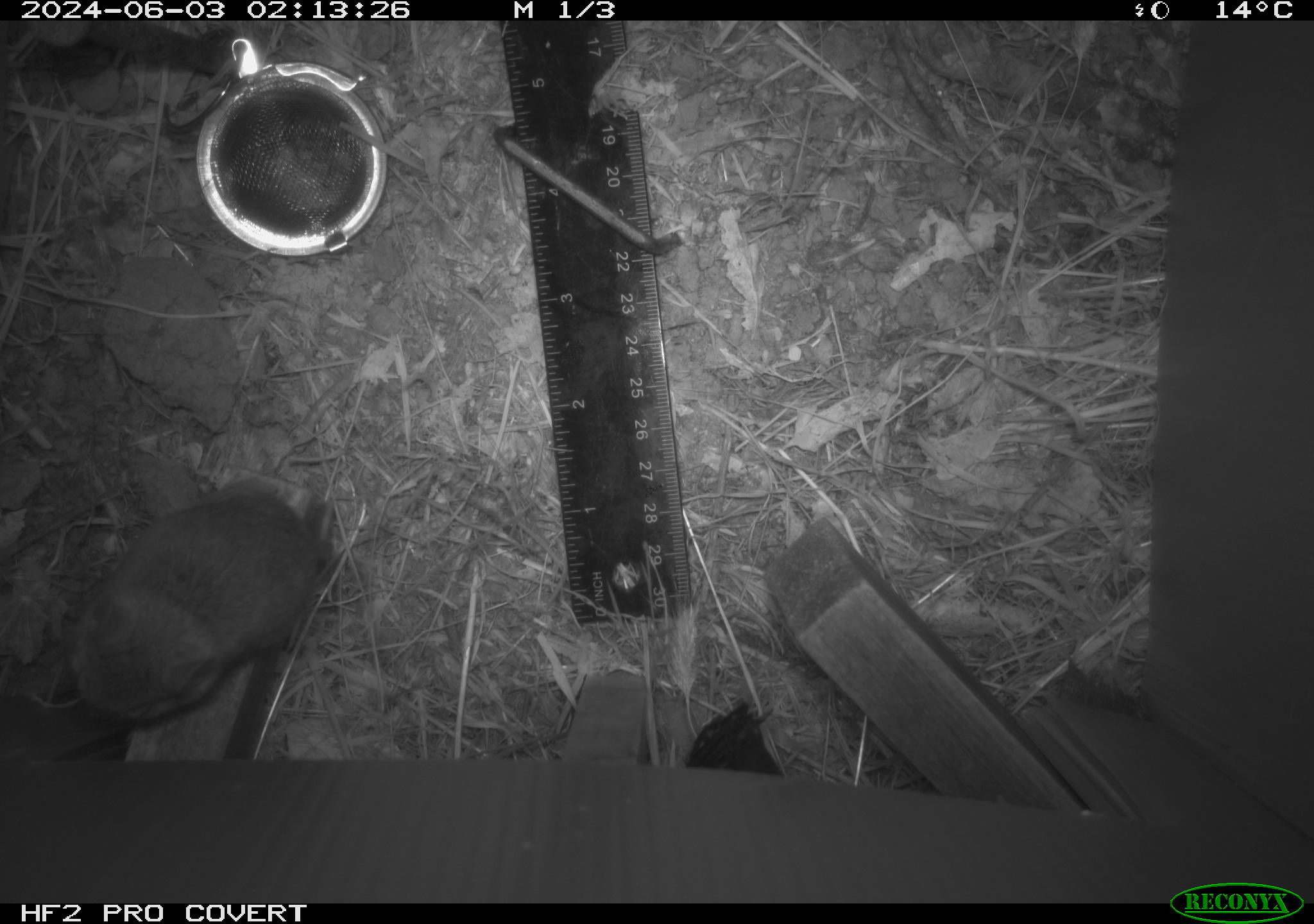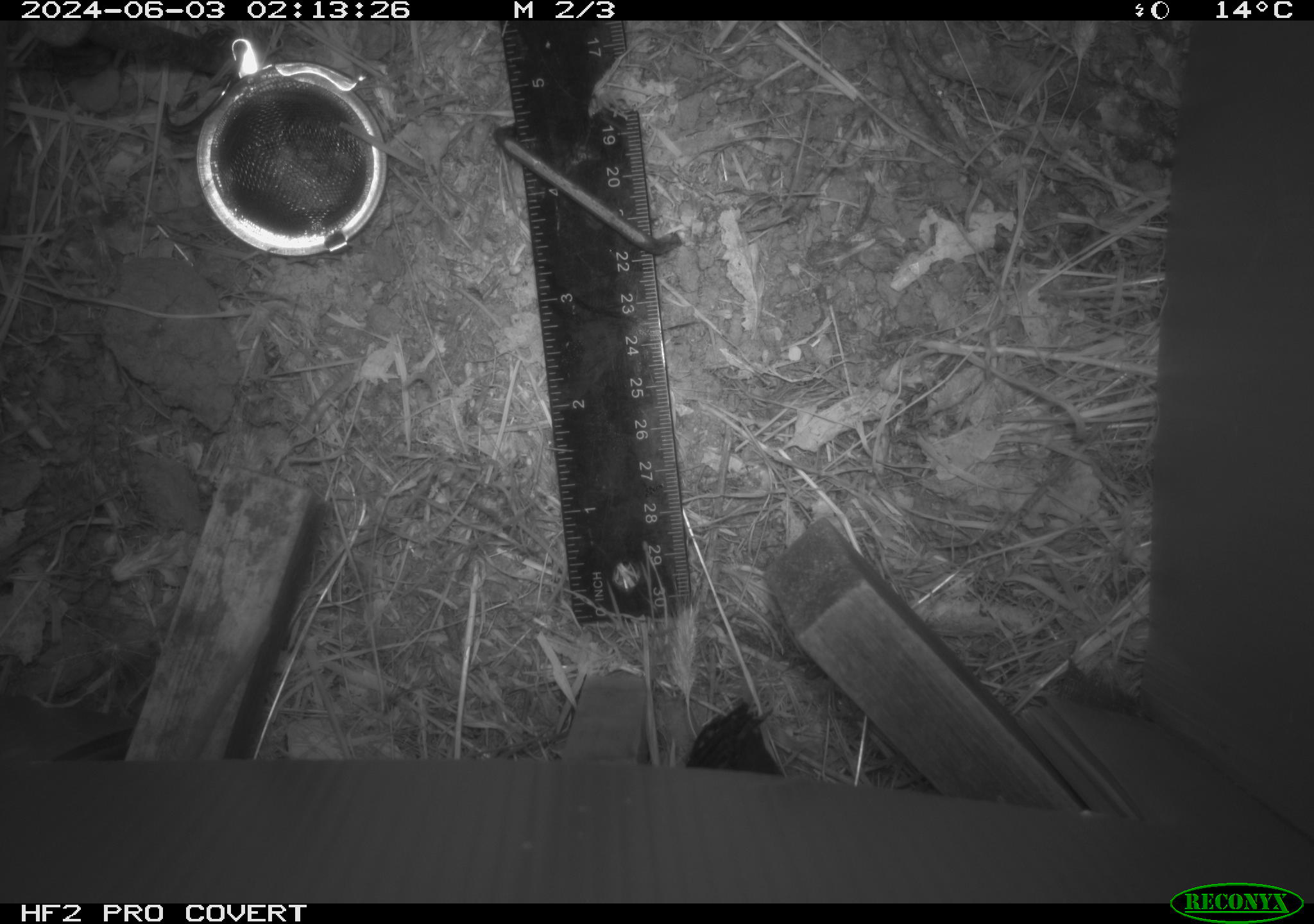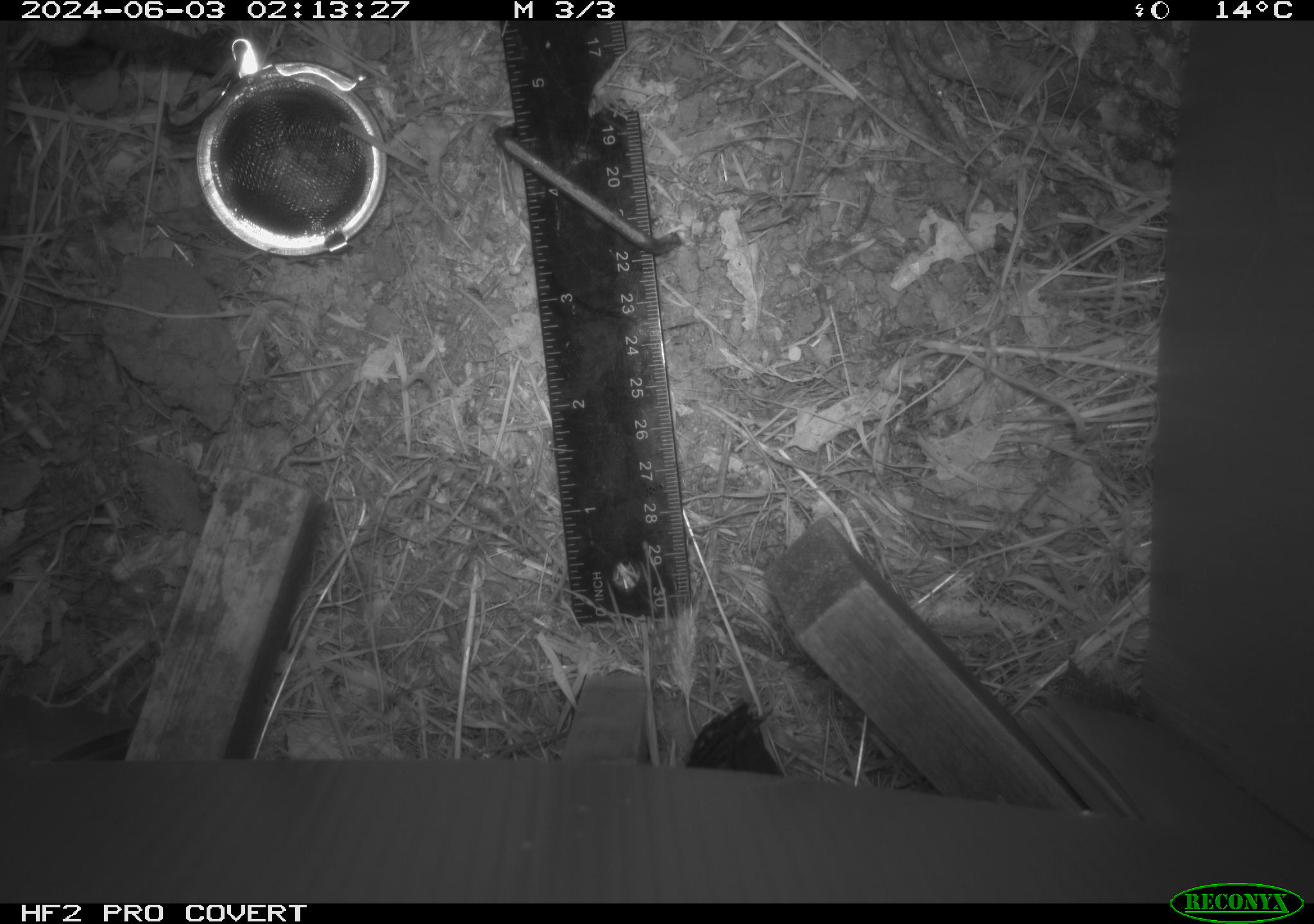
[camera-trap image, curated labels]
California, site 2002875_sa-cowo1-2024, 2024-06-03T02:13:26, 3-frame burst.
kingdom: Animalia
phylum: Chordata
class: Mammalia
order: Rodentia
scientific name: Rodentia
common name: mouse species